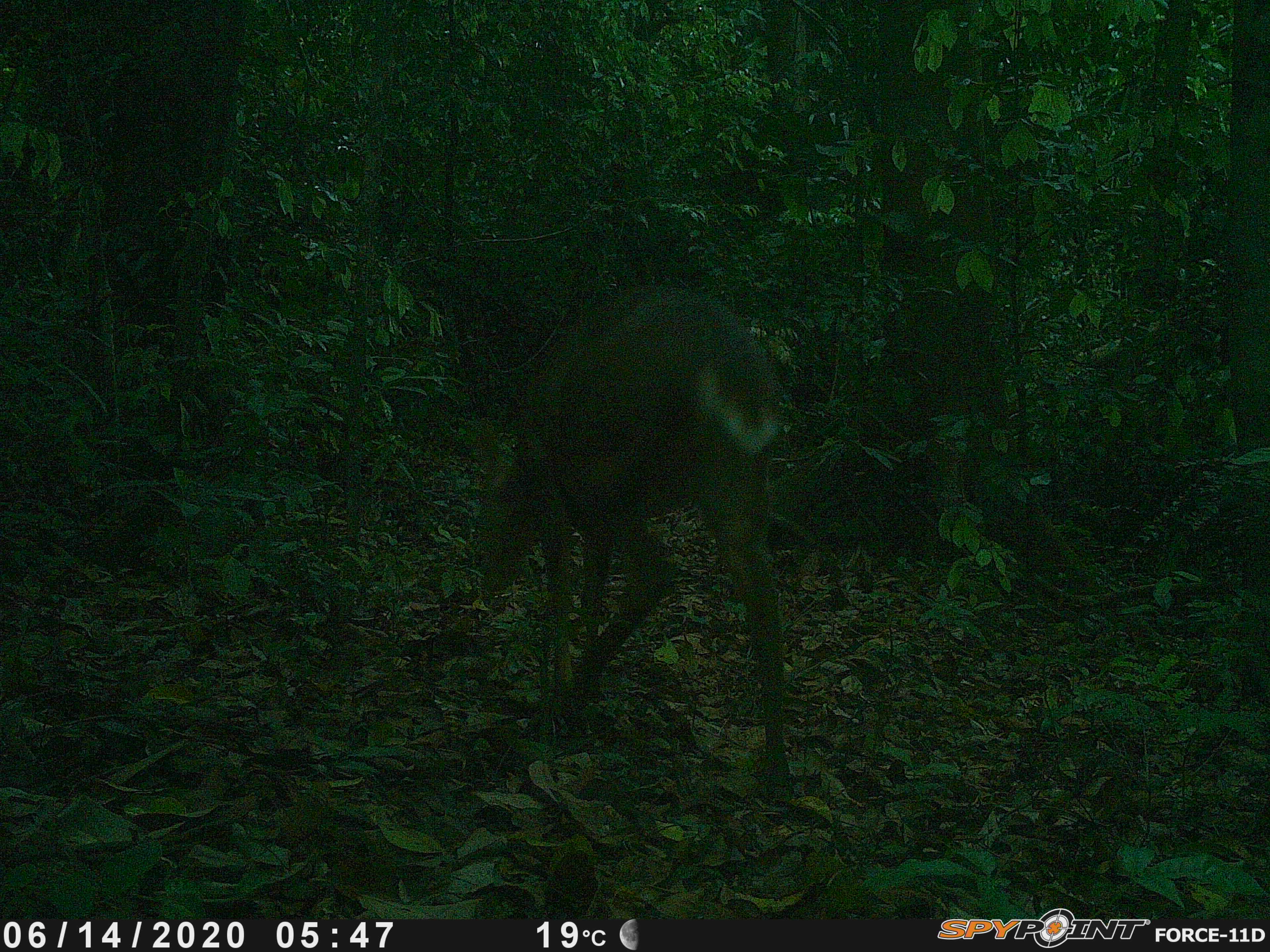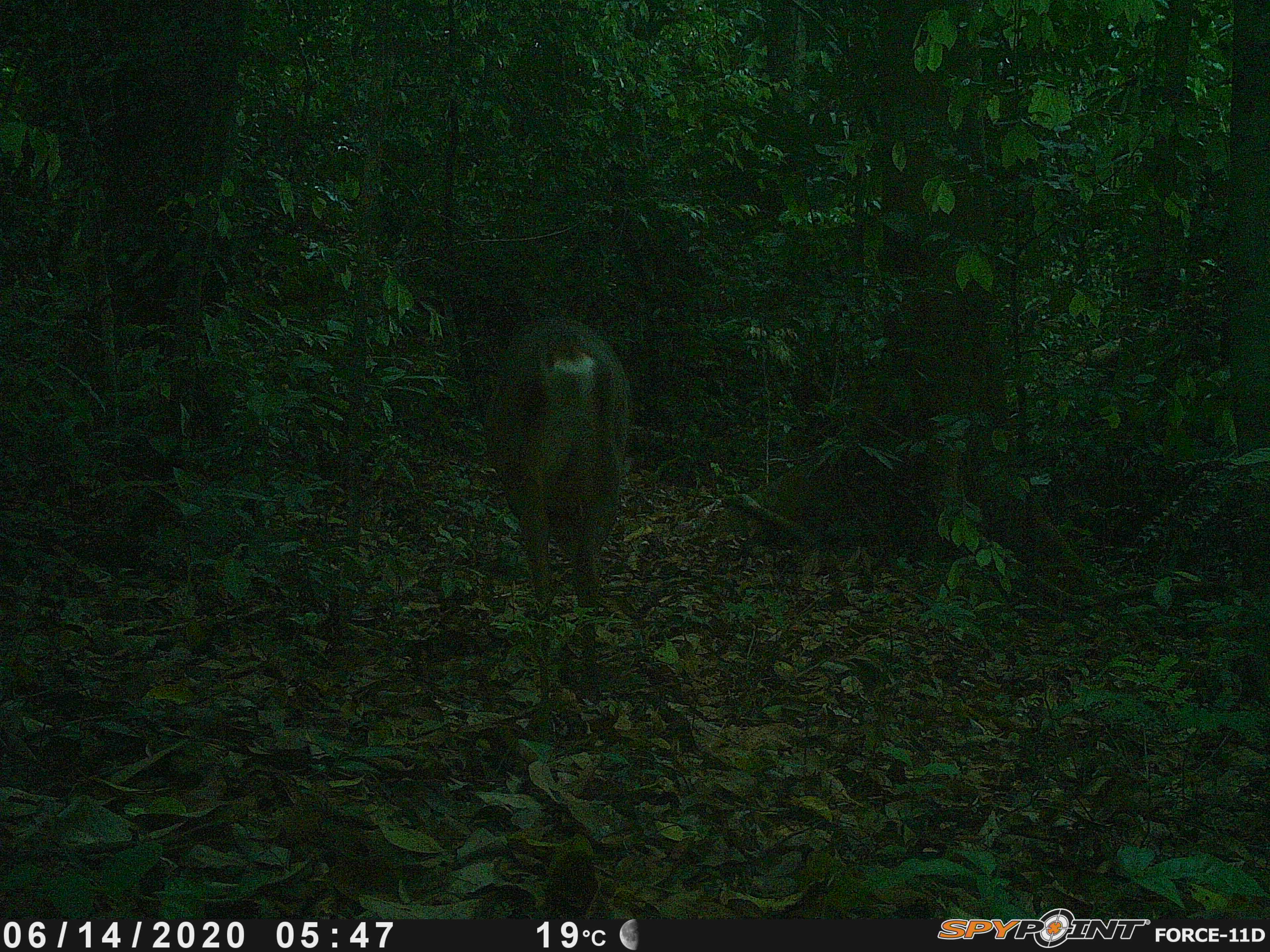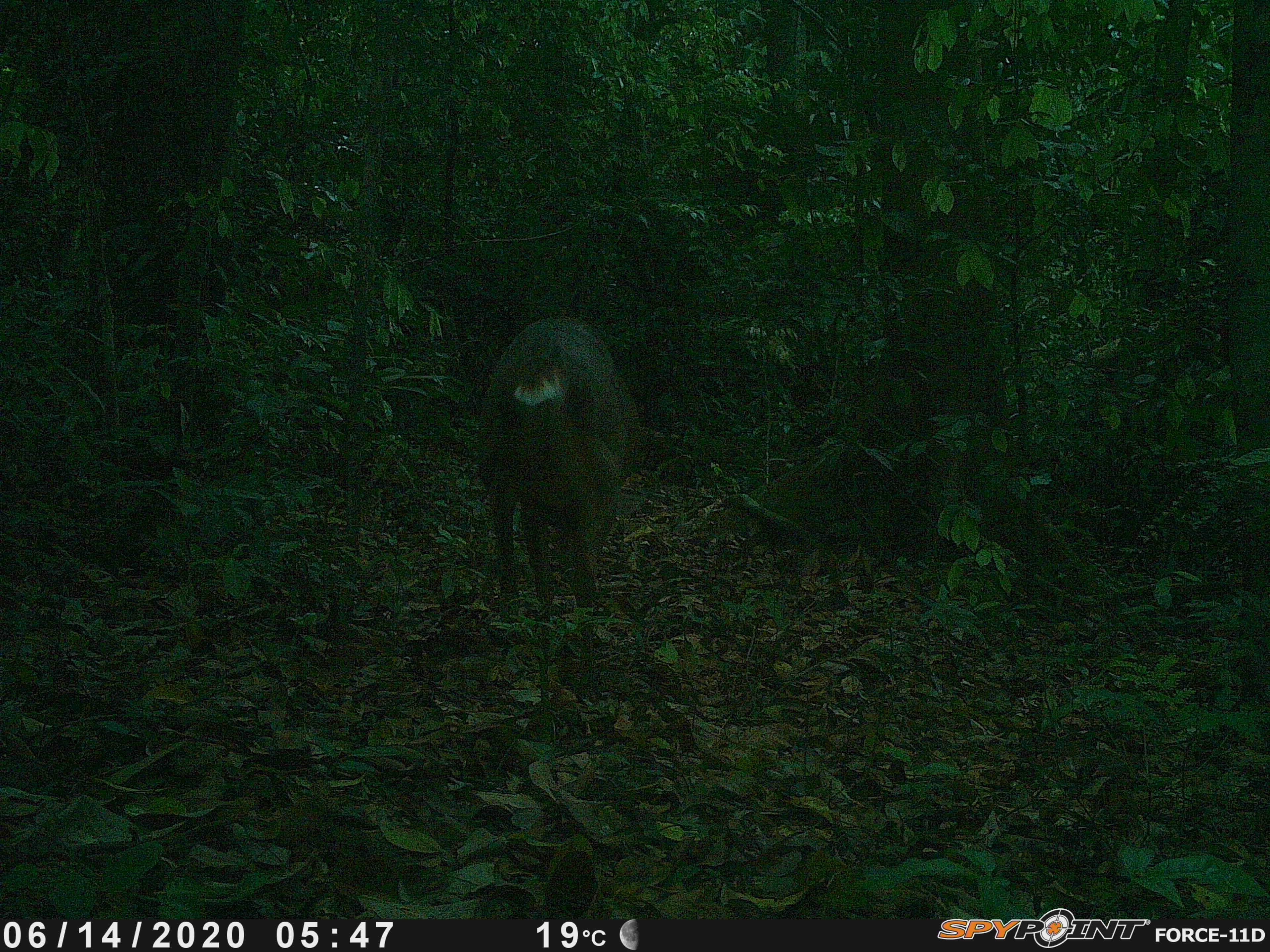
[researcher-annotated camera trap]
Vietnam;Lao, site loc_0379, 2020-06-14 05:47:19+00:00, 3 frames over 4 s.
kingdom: Animalia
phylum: Chordata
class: Mammalia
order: Artiodactyla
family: Cervidae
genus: Muntiacus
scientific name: Muntiacus vuquangensis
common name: large-antlered muntjac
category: large antlered muntjac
Large antlered muntjac (large-antlered muntjac) (Muntiacus vuquangensis). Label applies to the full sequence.